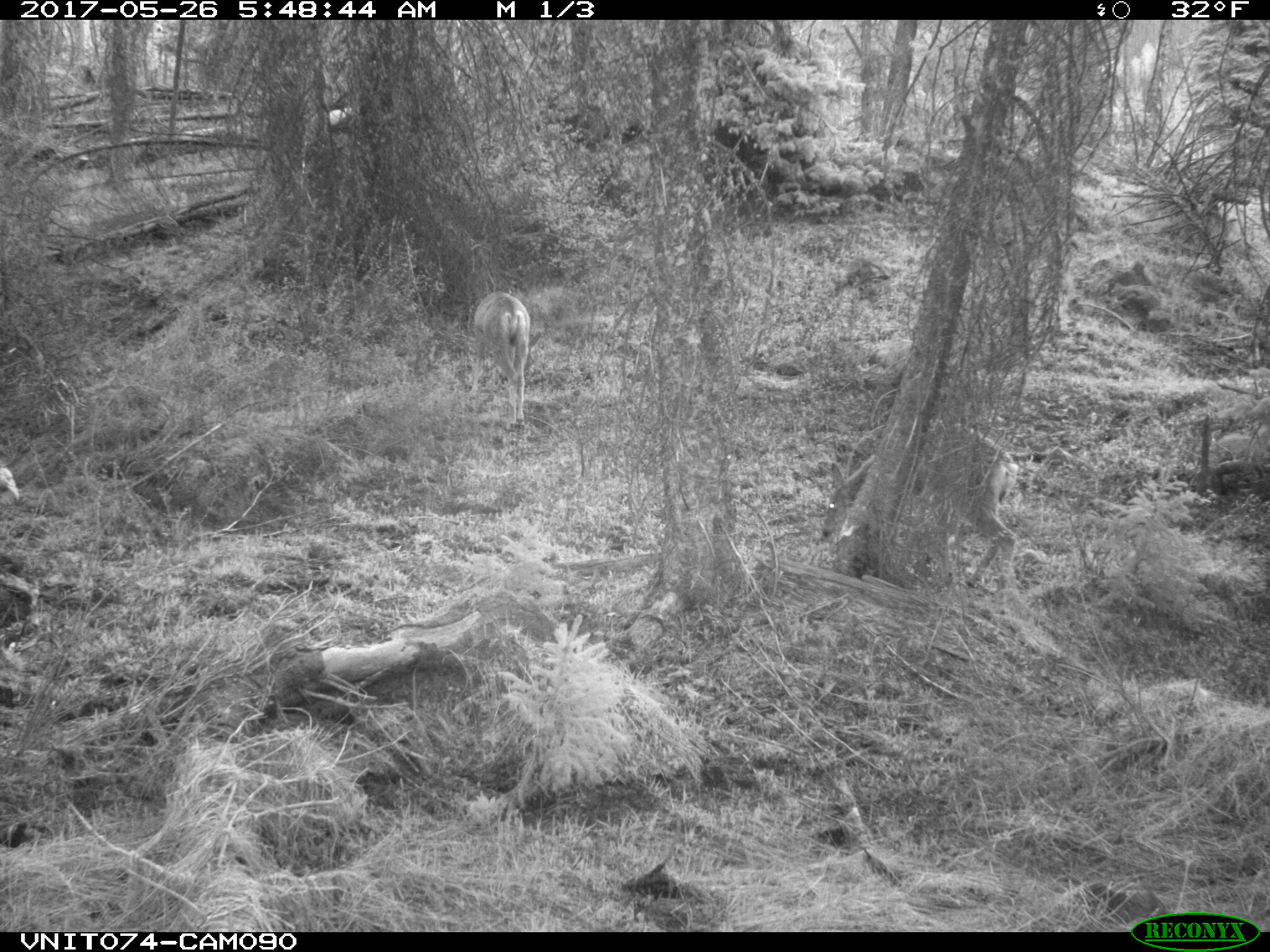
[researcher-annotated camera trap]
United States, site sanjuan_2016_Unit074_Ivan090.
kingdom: Animalia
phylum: Chordata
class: Mammalia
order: Artiodactyla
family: Cervidae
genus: Odocoileus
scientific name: Odocoileus hemionus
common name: mule deer